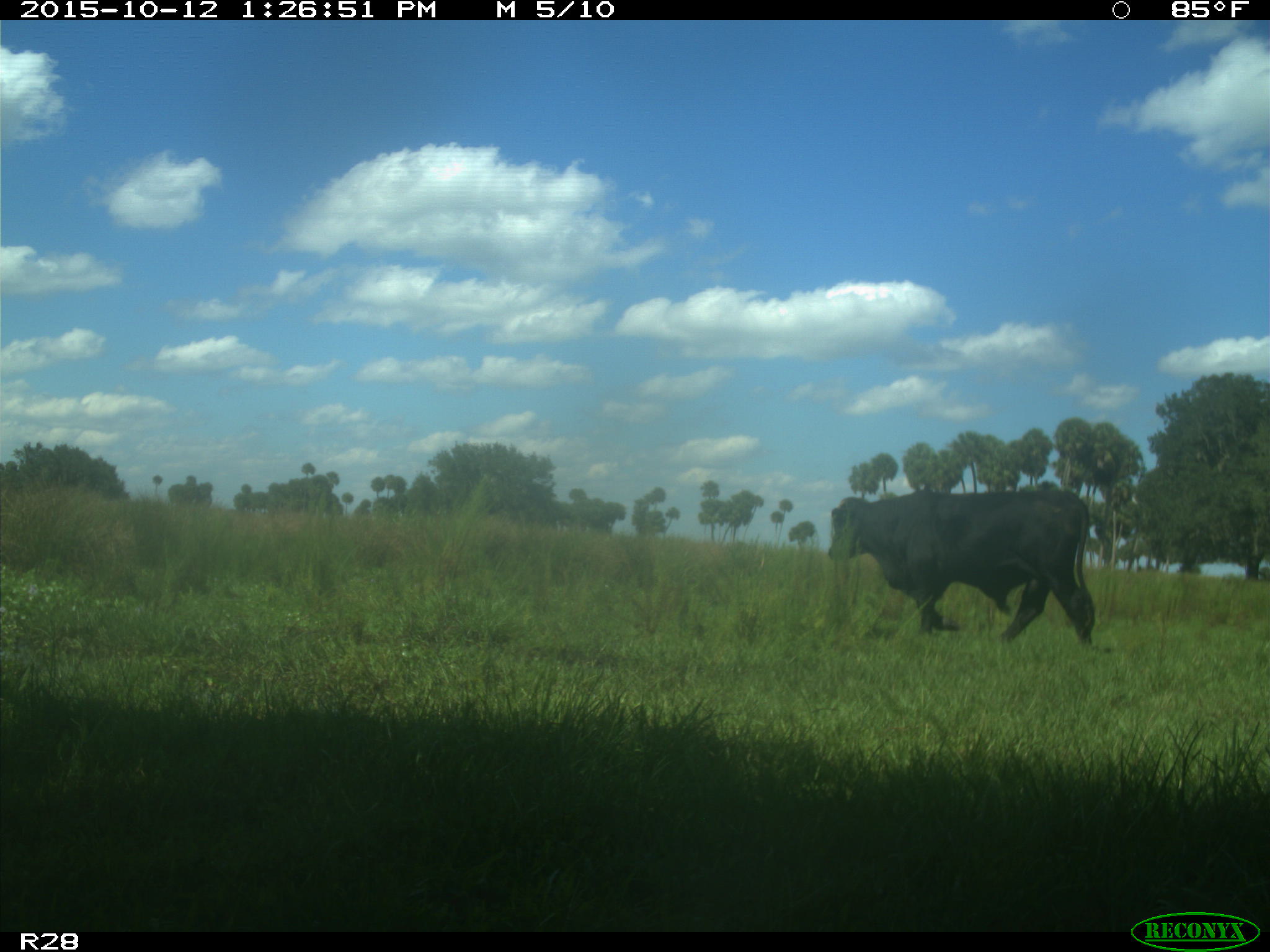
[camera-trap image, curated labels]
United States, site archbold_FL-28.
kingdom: Animalia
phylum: Chordata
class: Mammalia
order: Artiodactyla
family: Bovidae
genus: Bos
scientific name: Bos taurus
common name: domestic cow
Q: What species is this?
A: Bos taurus (domestic cow).